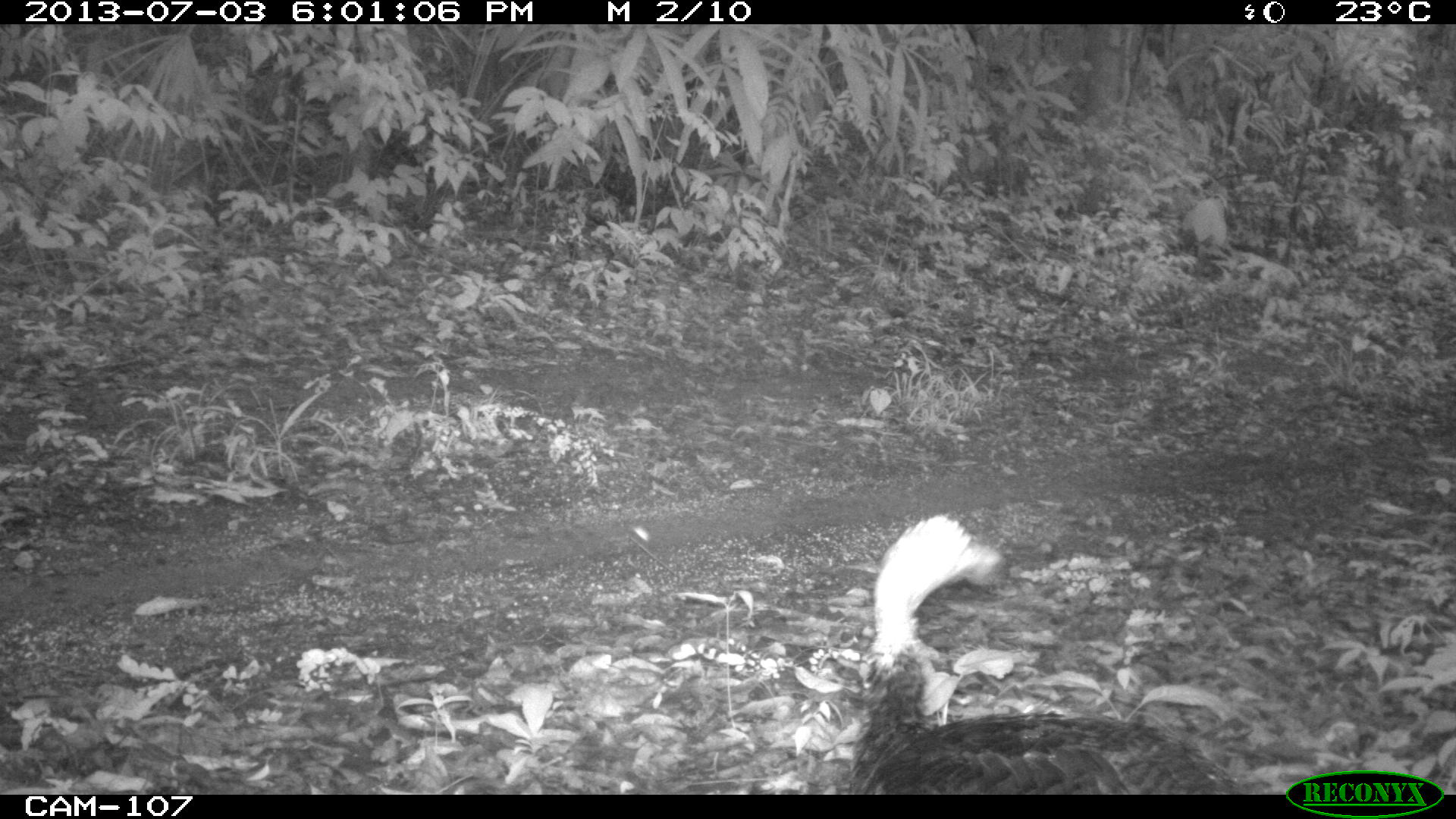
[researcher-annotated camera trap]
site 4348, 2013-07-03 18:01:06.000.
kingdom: Animalia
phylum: Chordata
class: Aves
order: Galliformes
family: Phasianidae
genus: Meleagris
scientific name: Meleagris ocellata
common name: ocellated turkey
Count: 1.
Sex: female.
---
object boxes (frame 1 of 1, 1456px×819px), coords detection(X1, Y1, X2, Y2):
meleagris ocellata: detection(844, 510, 1239, 794)